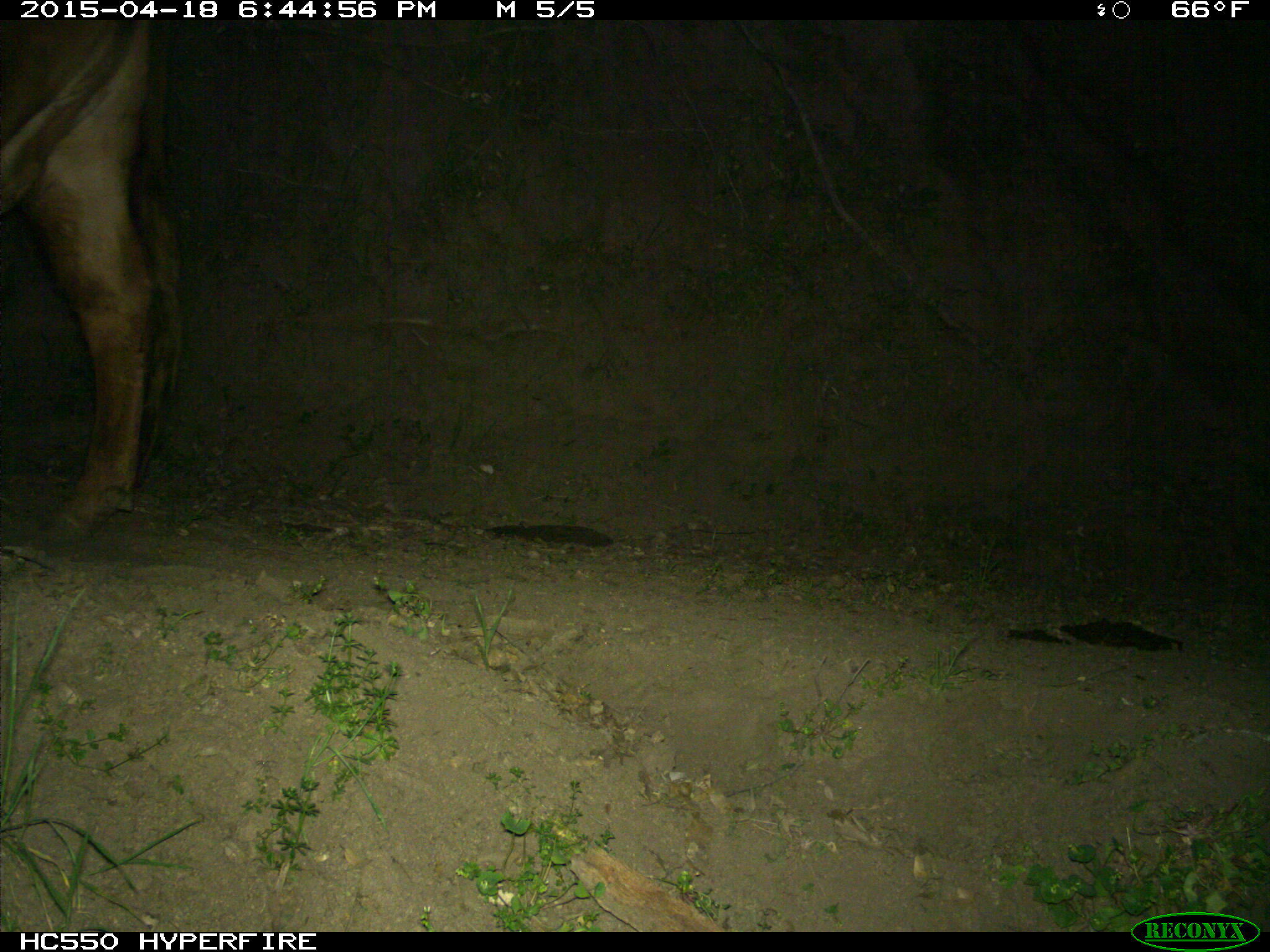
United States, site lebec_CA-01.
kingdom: Animalia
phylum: Chordata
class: Mammalia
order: Artiodactyla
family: Bovidae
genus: Bos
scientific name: Bos taurus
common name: domestic cow